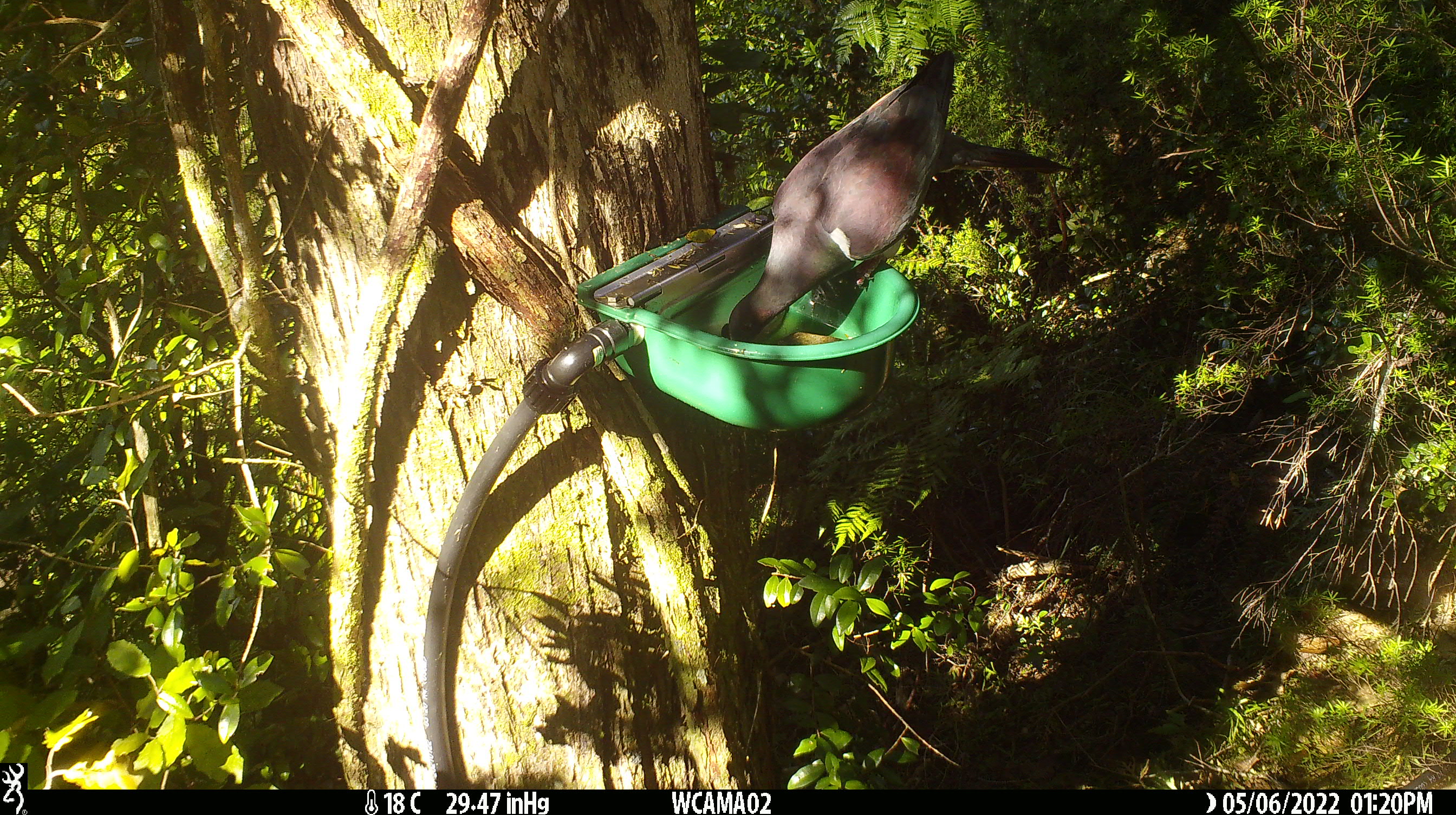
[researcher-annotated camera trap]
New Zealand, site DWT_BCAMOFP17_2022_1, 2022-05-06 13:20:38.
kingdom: Animalia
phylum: Chordata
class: Aves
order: Columbiformes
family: Columbidae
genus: Hemiphaga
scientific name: Hemiphaga novaeseelandiae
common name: new zealand pigeon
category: kereru